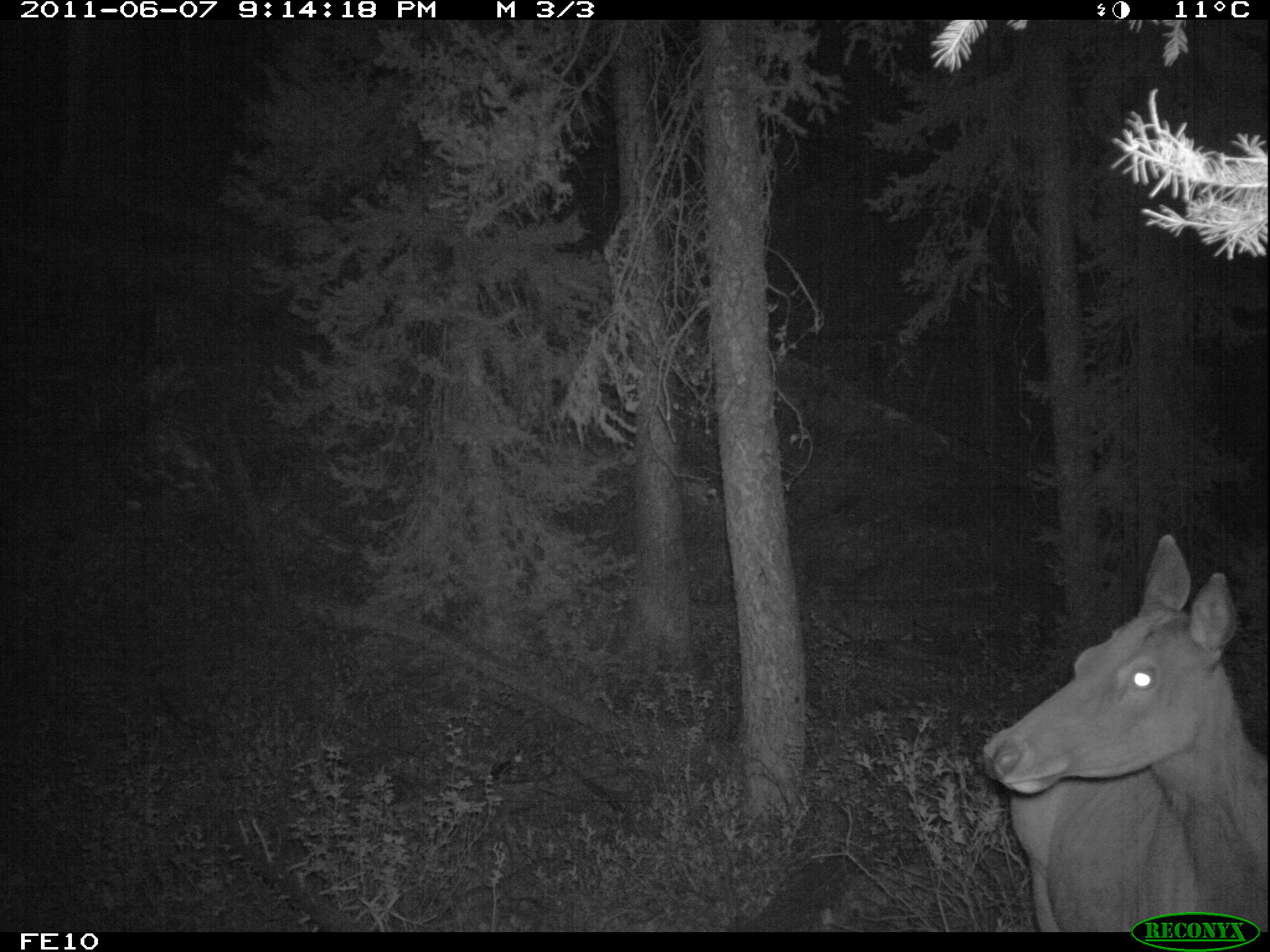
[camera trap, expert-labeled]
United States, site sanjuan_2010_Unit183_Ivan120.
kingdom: Animalia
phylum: Chordata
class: Mammalia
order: Artiodactyla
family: Cervidae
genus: Cervus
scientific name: Cervus elaphus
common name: red deer